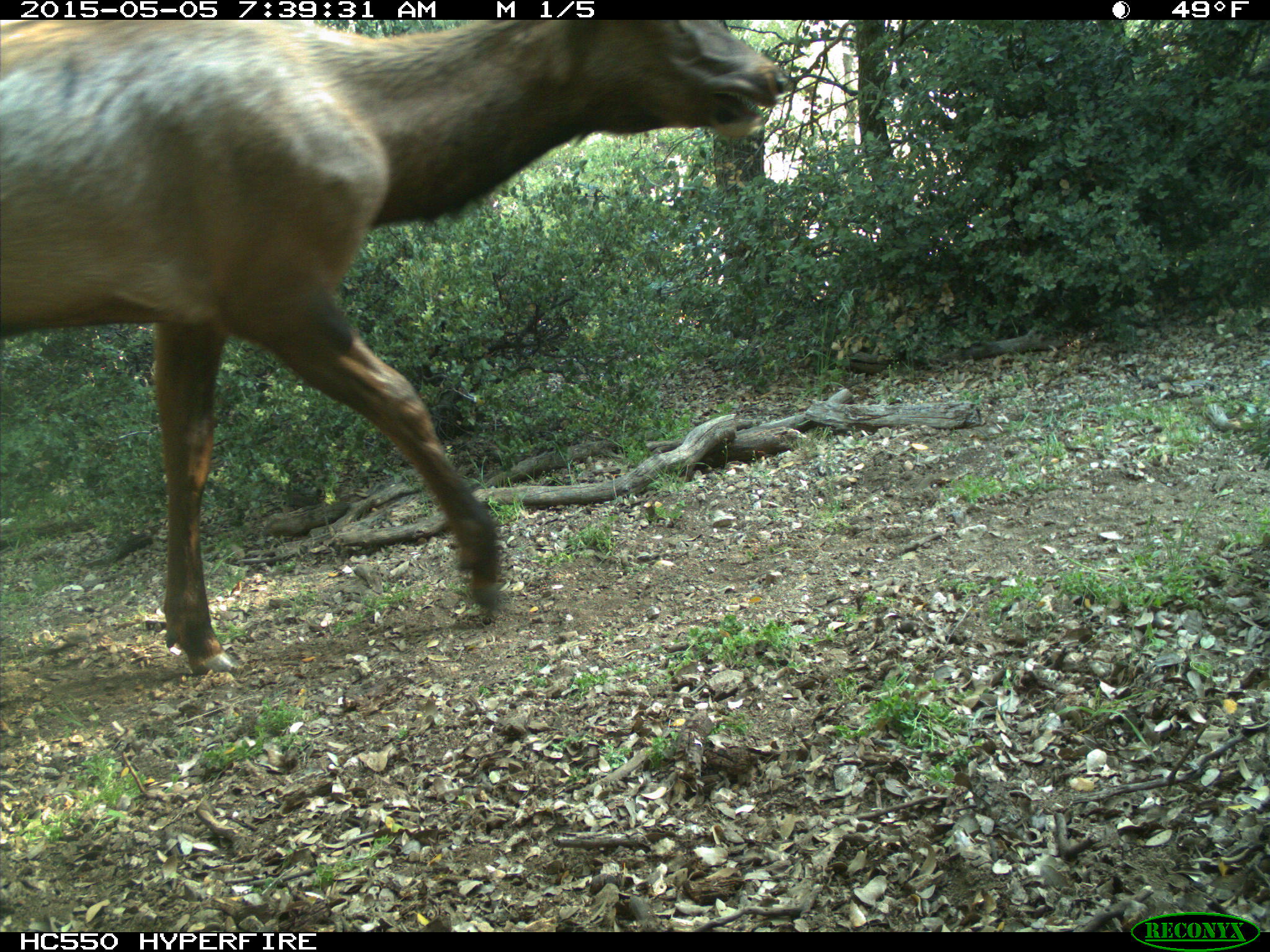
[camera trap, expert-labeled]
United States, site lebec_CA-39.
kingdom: Animalia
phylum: Chordata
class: Mammalia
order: Artiodactyla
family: Cervidae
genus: Cervus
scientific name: Cervus canadensis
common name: elk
Cervus canadensis (elk).